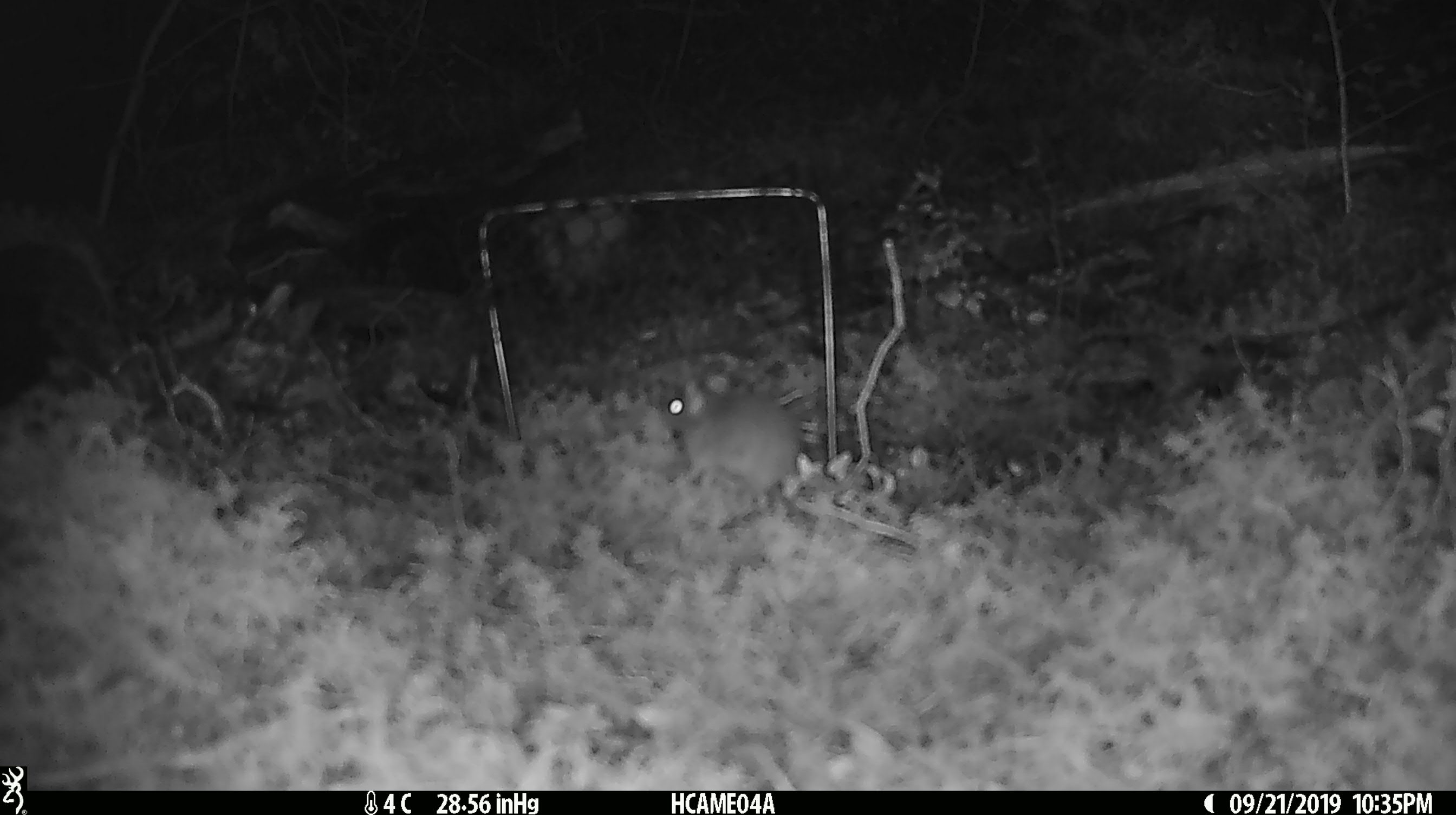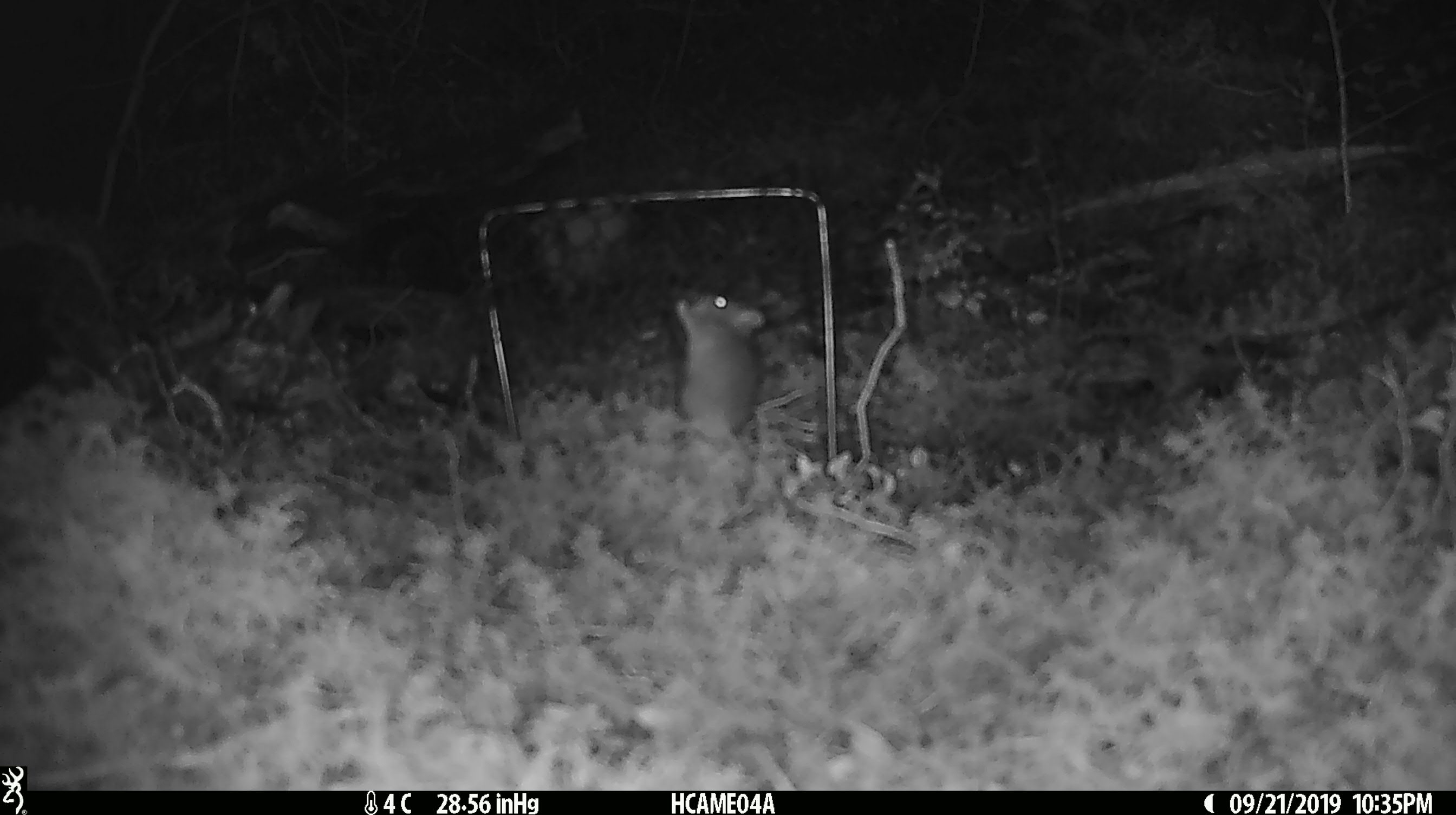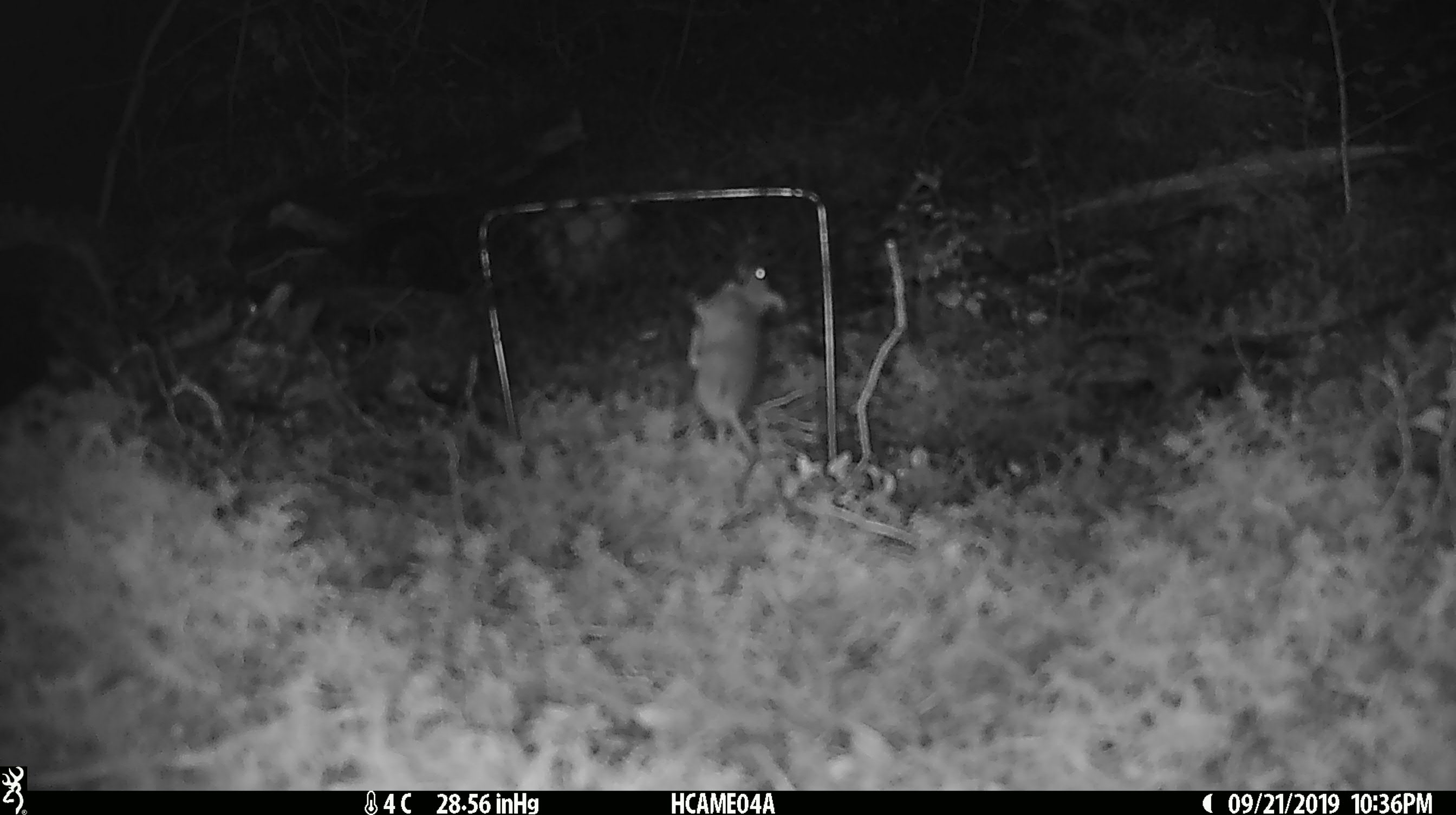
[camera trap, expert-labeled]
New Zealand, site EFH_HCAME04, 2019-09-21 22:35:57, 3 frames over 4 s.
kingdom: Animalia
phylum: Chordata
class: Mammalia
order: Rodentia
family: Muridae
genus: Mus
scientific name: Mus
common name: mouse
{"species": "mouse (Mus)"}